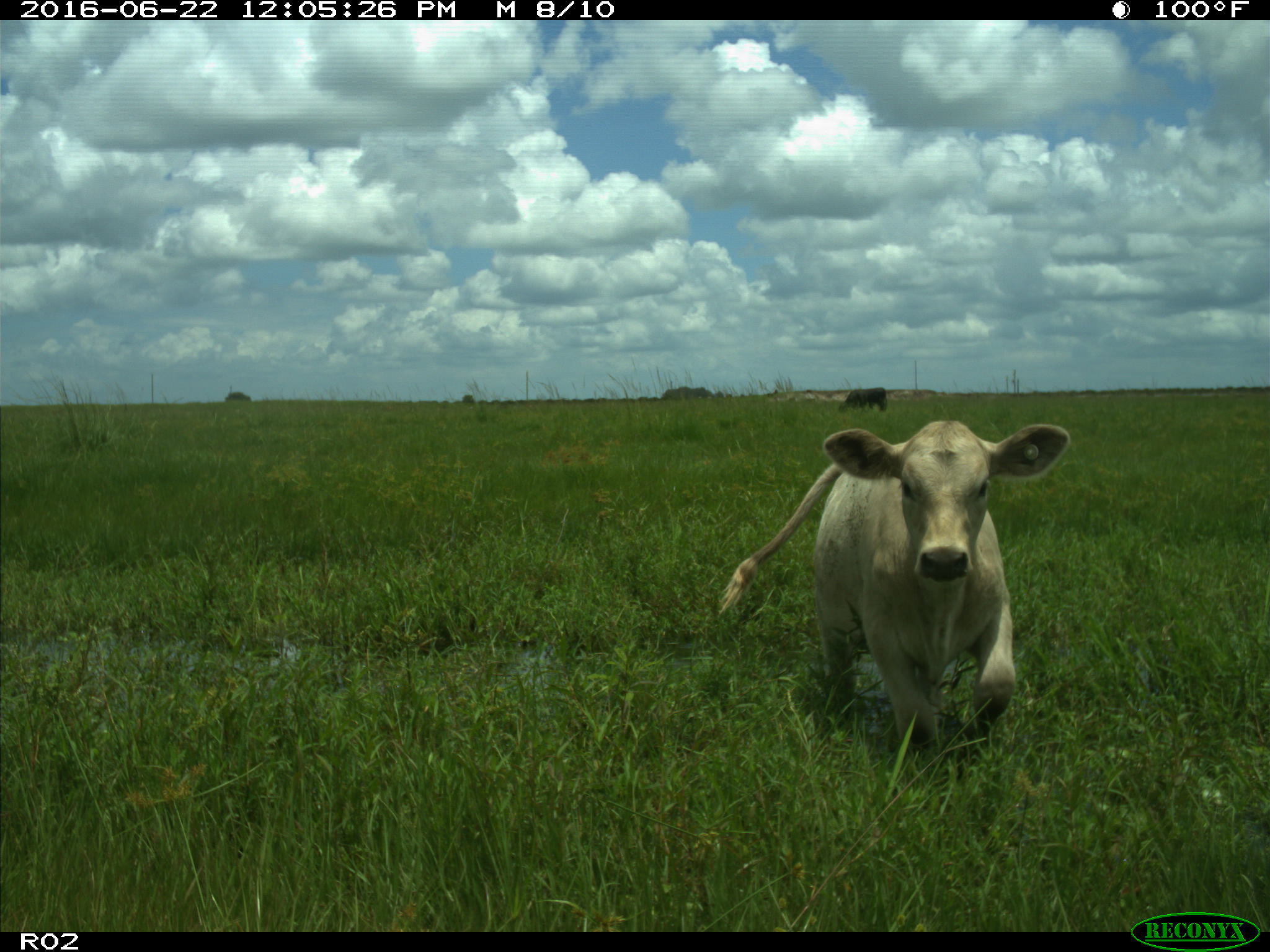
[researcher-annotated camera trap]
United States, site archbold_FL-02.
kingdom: Animalia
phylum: Chordata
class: Mammalia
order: Artiodactyla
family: Bovidae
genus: Bos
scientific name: Bos taurus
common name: domestic cow